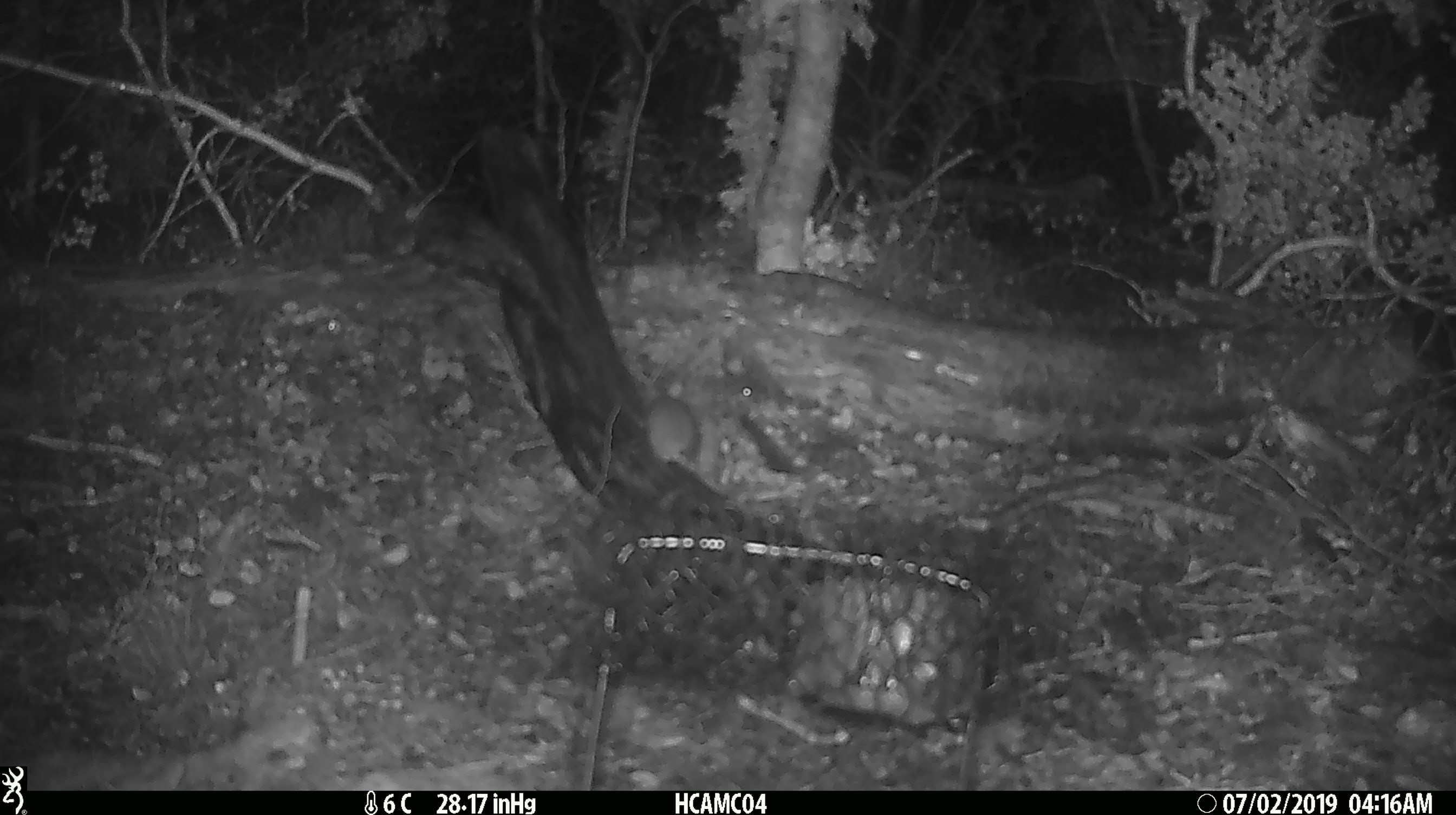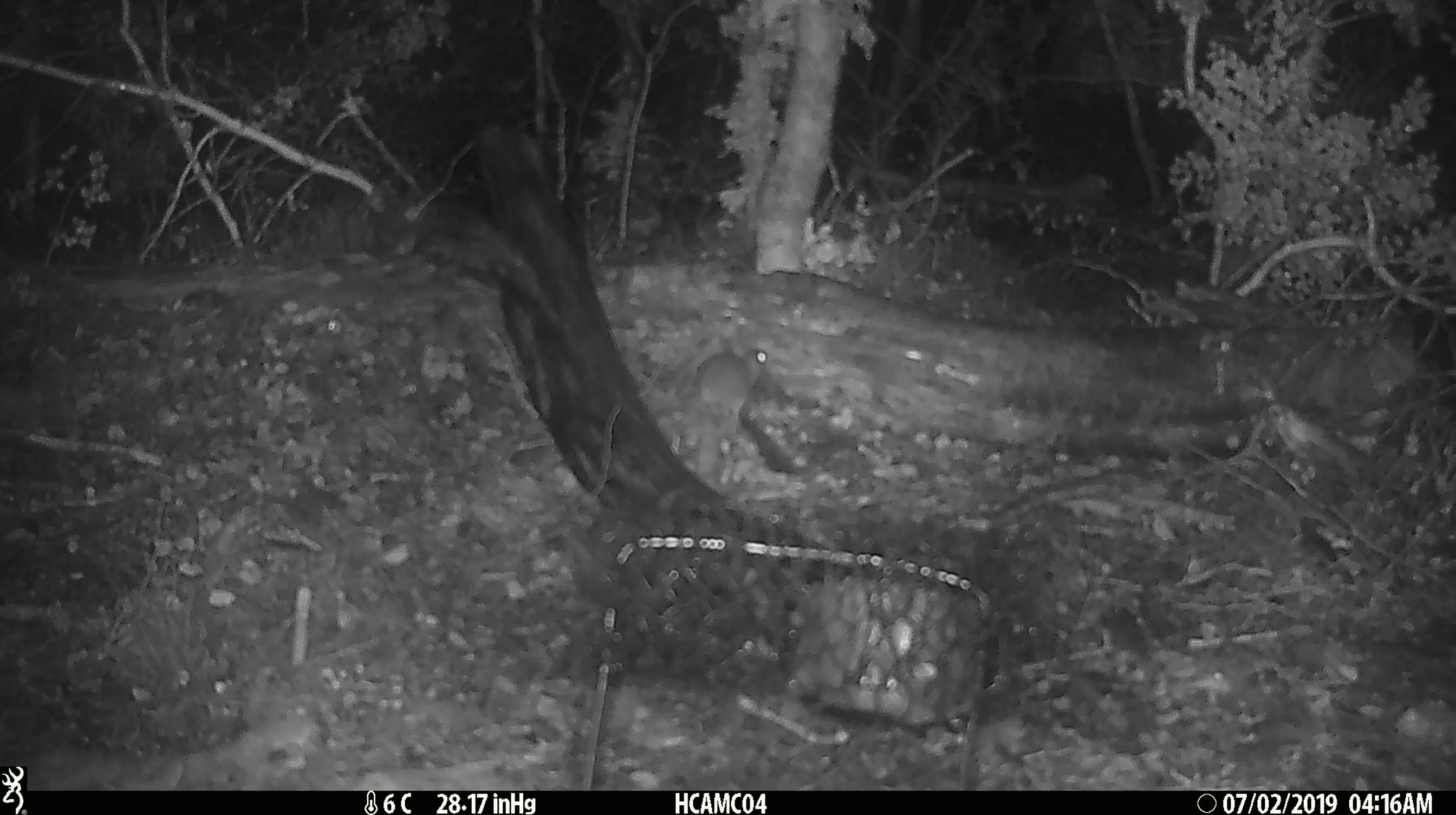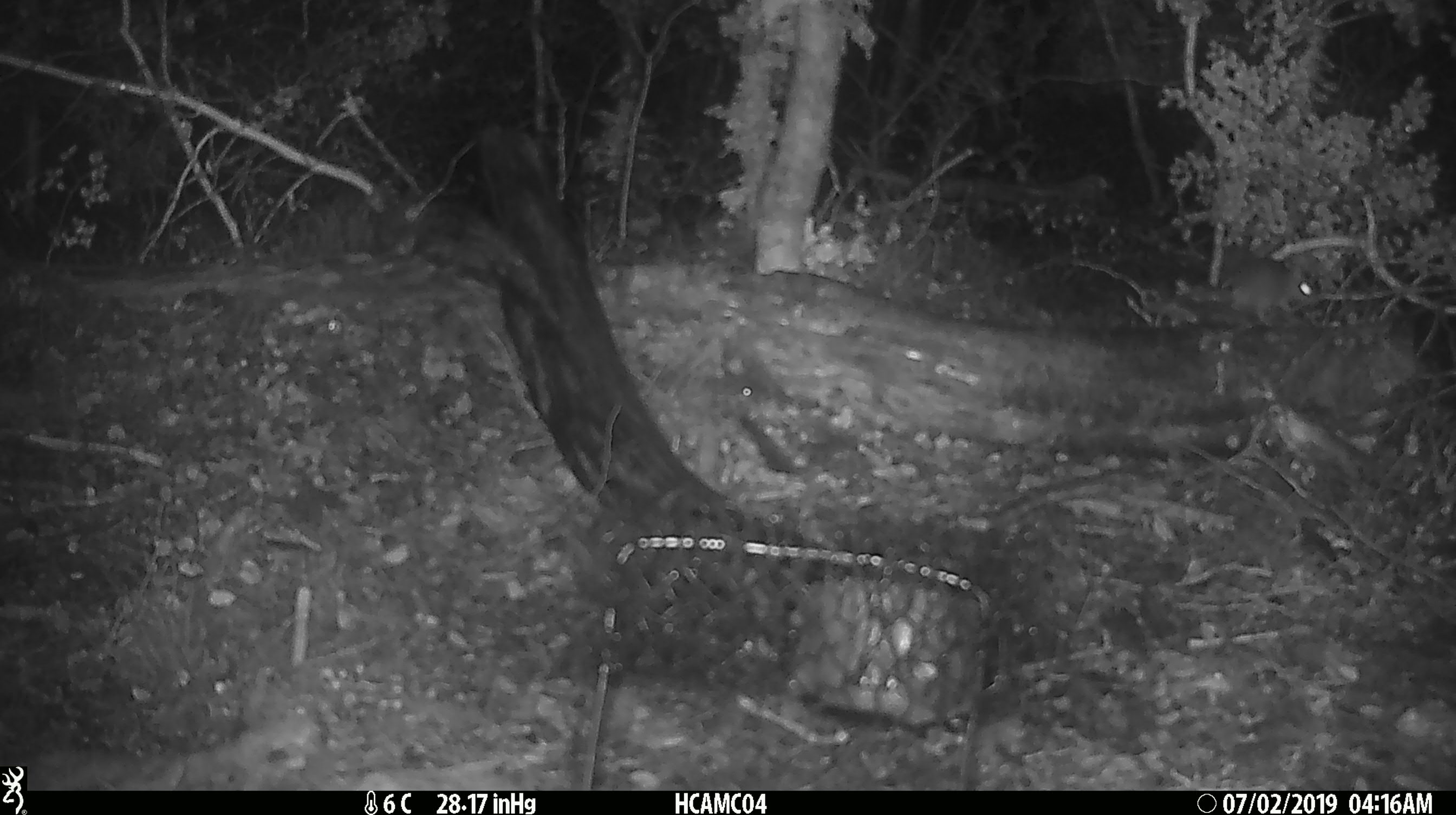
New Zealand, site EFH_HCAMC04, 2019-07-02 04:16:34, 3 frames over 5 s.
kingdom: Animalia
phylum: Chordata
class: Mammalia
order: Rodentia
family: Muridae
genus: Mus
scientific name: Mus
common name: mouse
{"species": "mouse (Mus)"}